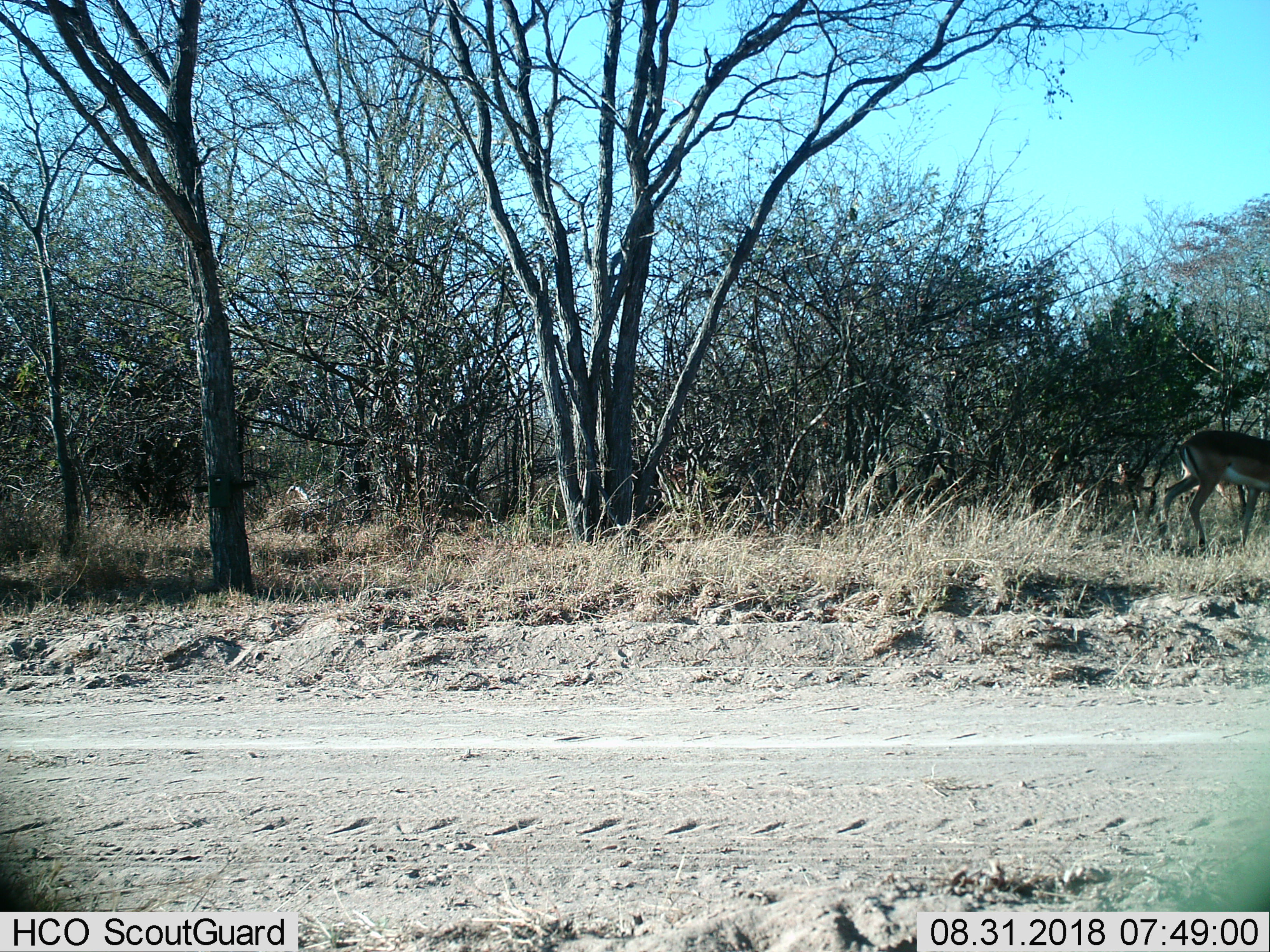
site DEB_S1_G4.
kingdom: Animalia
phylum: Chordata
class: Mammalia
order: Artiodactyla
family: Bovidae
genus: Aepyceros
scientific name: Aepyceros melampus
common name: impala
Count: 1.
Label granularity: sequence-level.